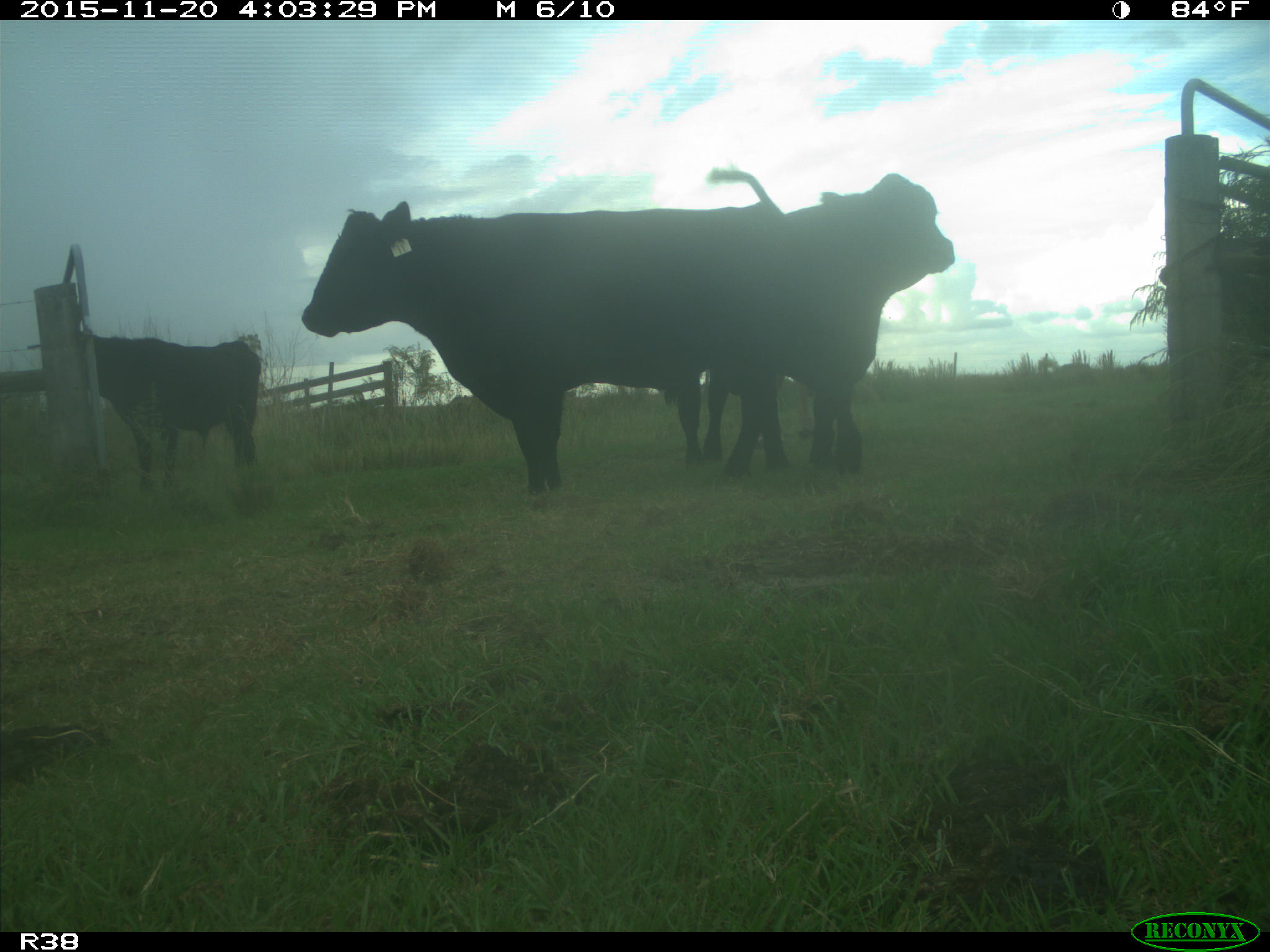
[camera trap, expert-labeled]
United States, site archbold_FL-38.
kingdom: Animalia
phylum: Chordata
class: Mammalia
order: Artiodactyla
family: Bovidae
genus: Bos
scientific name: Bos taurus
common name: domestic cow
Bos taurus (domestic cow).